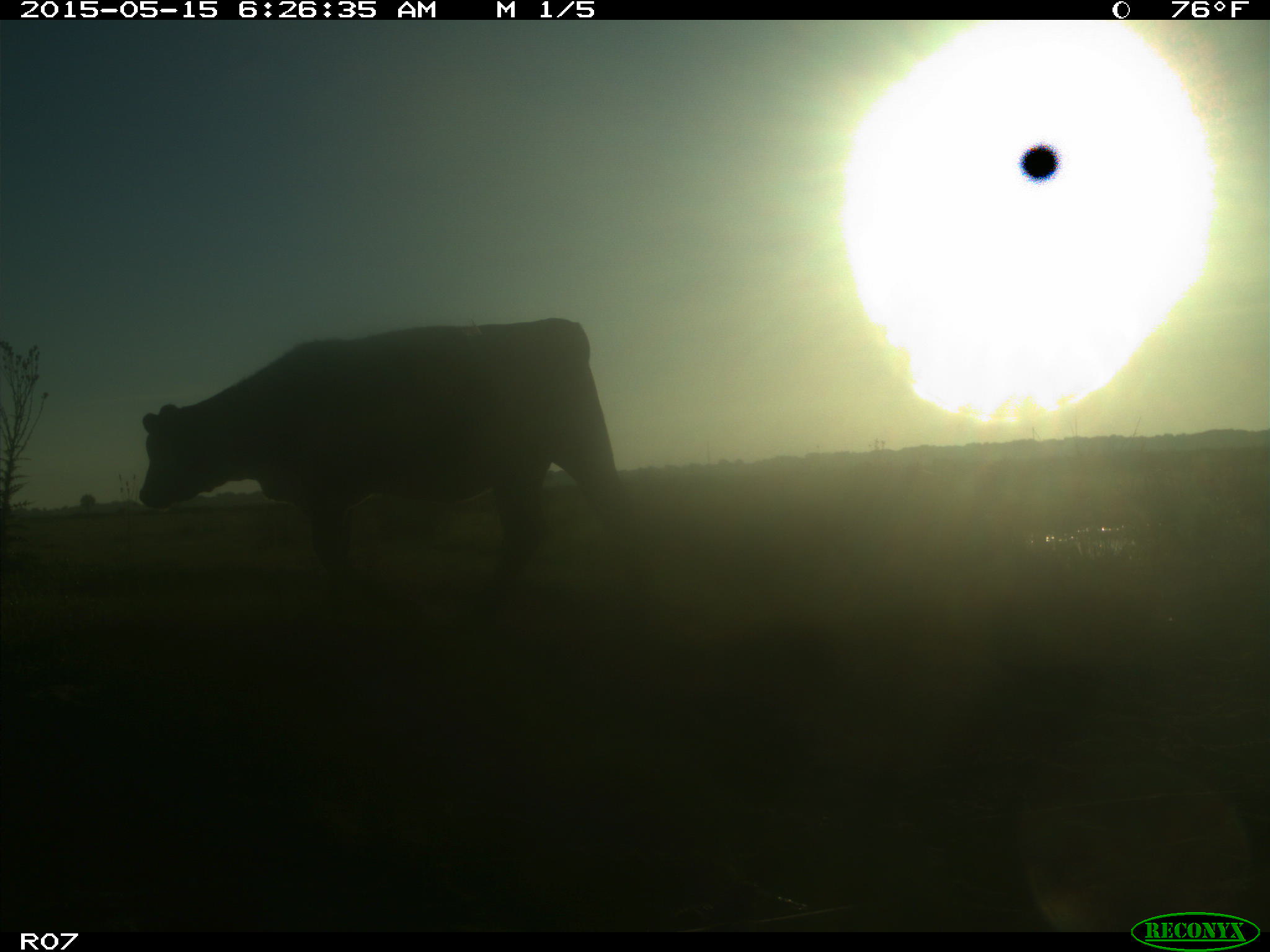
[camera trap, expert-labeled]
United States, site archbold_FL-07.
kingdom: Animalia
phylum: Chordata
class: Mammalia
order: Artiodactyla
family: Bovidae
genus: Bos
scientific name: Bos taurus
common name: domestic cow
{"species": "Bos taurus (domestic cow)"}